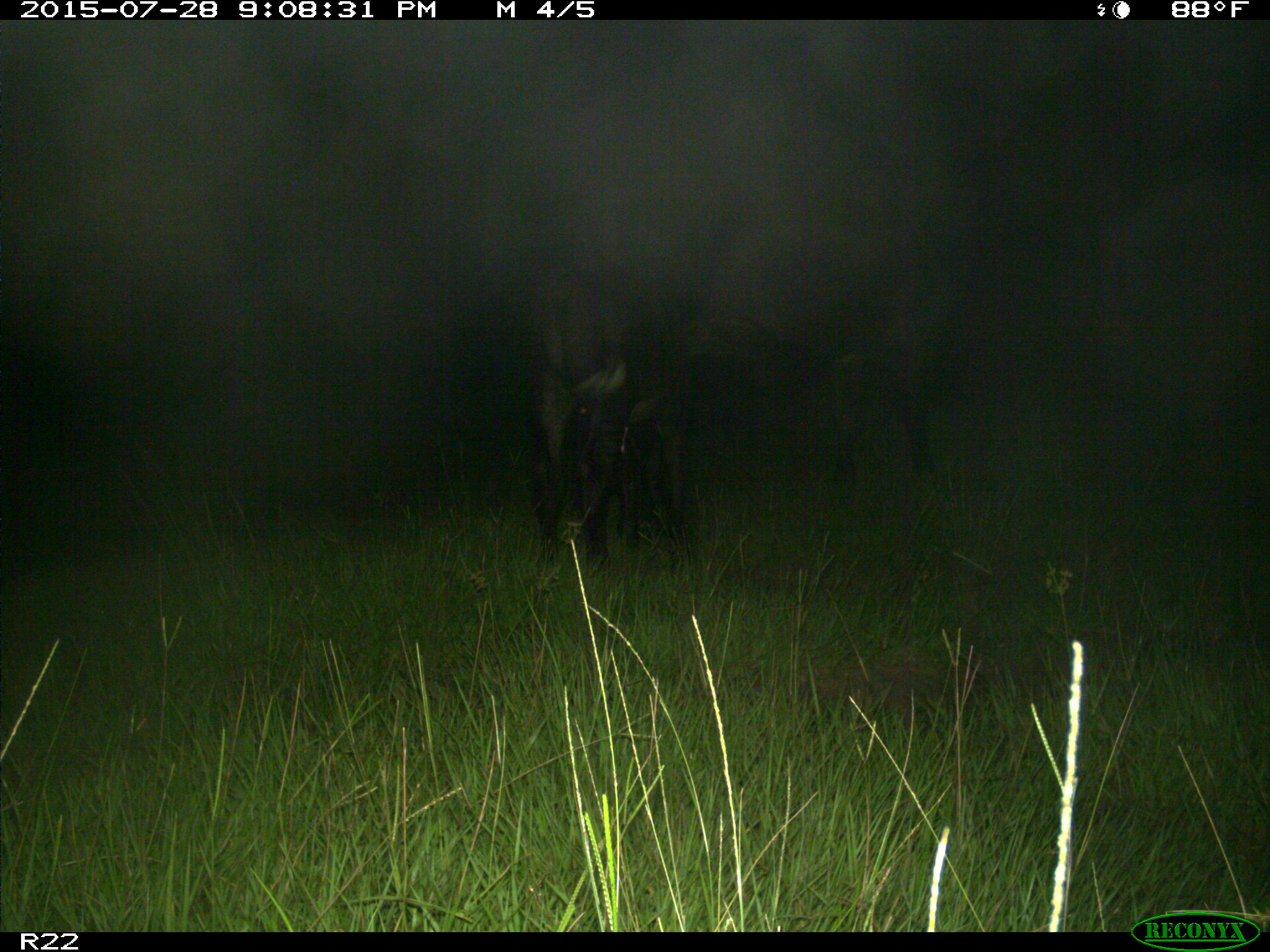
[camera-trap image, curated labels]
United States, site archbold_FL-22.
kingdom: Animalia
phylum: Chordata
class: Mammalia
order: Artiodactyla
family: Bovidae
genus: Bos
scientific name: Bos taurus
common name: domestic cow